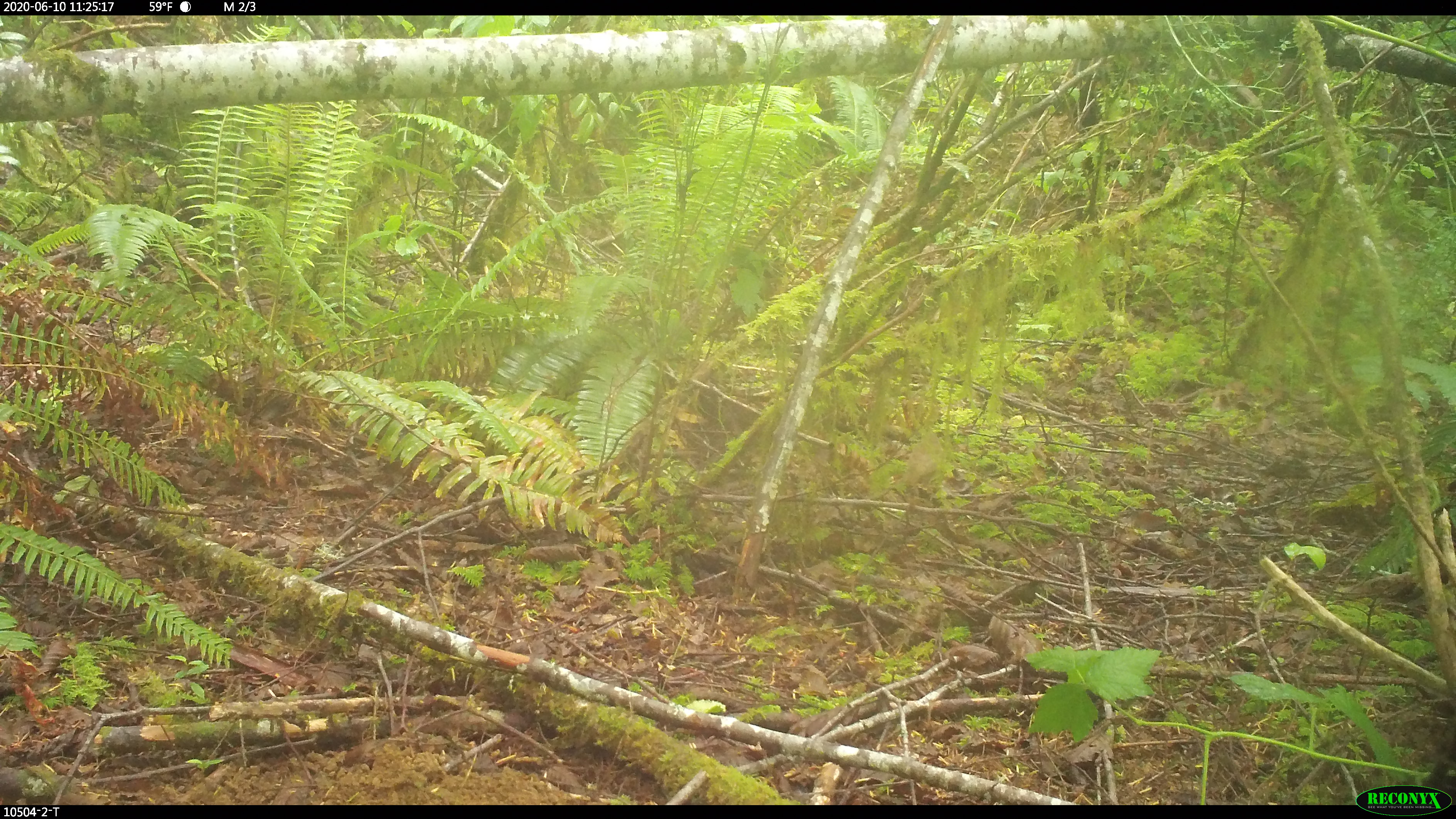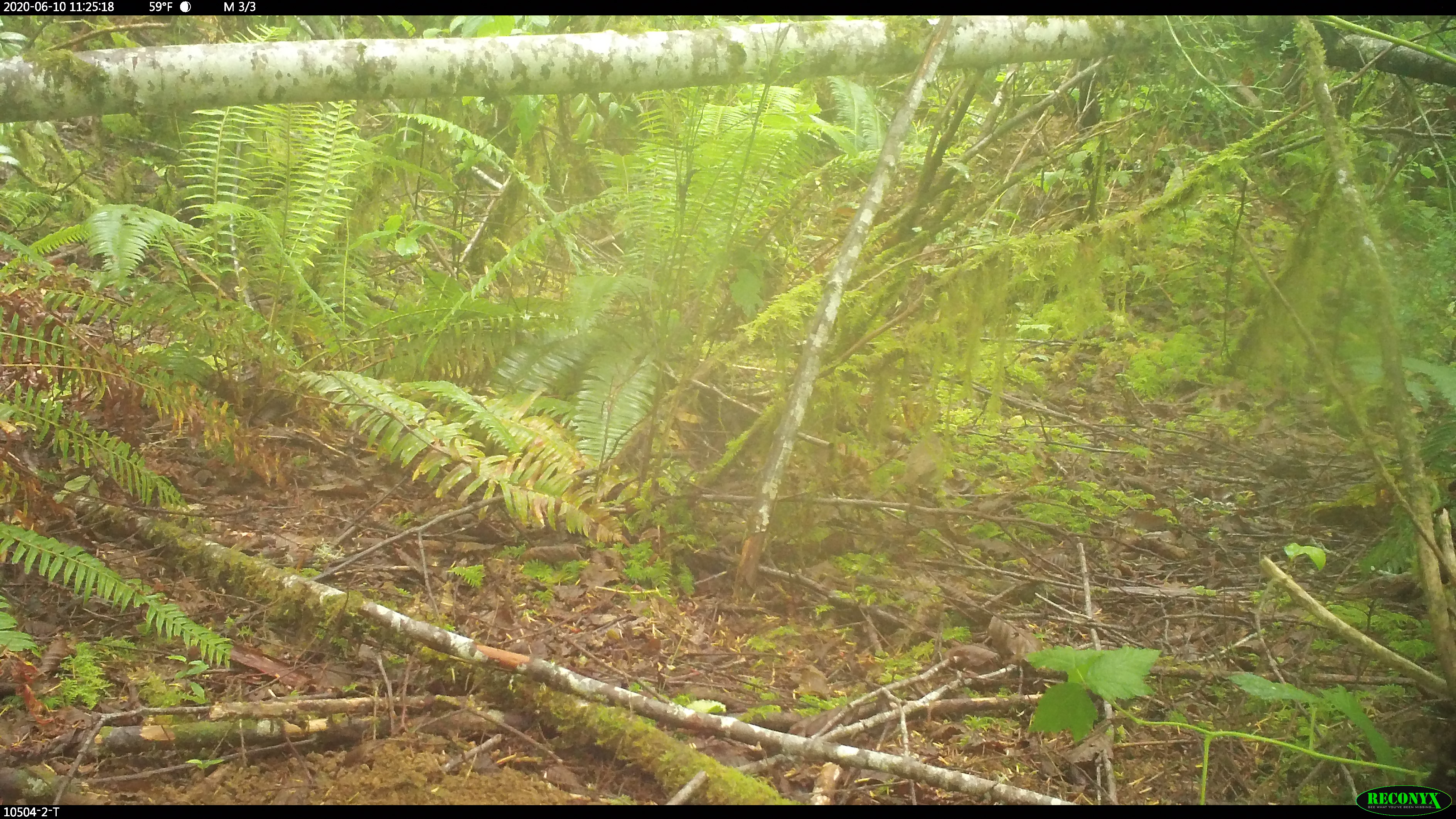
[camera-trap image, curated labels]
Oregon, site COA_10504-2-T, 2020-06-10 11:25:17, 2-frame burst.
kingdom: Animalia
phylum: Chordata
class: Aves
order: Passeriformes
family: Turdidae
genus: Catharus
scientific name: Catharus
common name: brown thrushes and nightingale-thrushes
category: catharus species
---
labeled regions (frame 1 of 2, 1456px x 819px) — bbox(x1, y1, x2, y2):
catharus species: bbox(902, 429, 949, 496)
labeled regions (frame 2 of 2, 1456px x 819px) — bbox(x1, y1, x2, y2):
catharus species: bbox(897, 429, 943, 490)